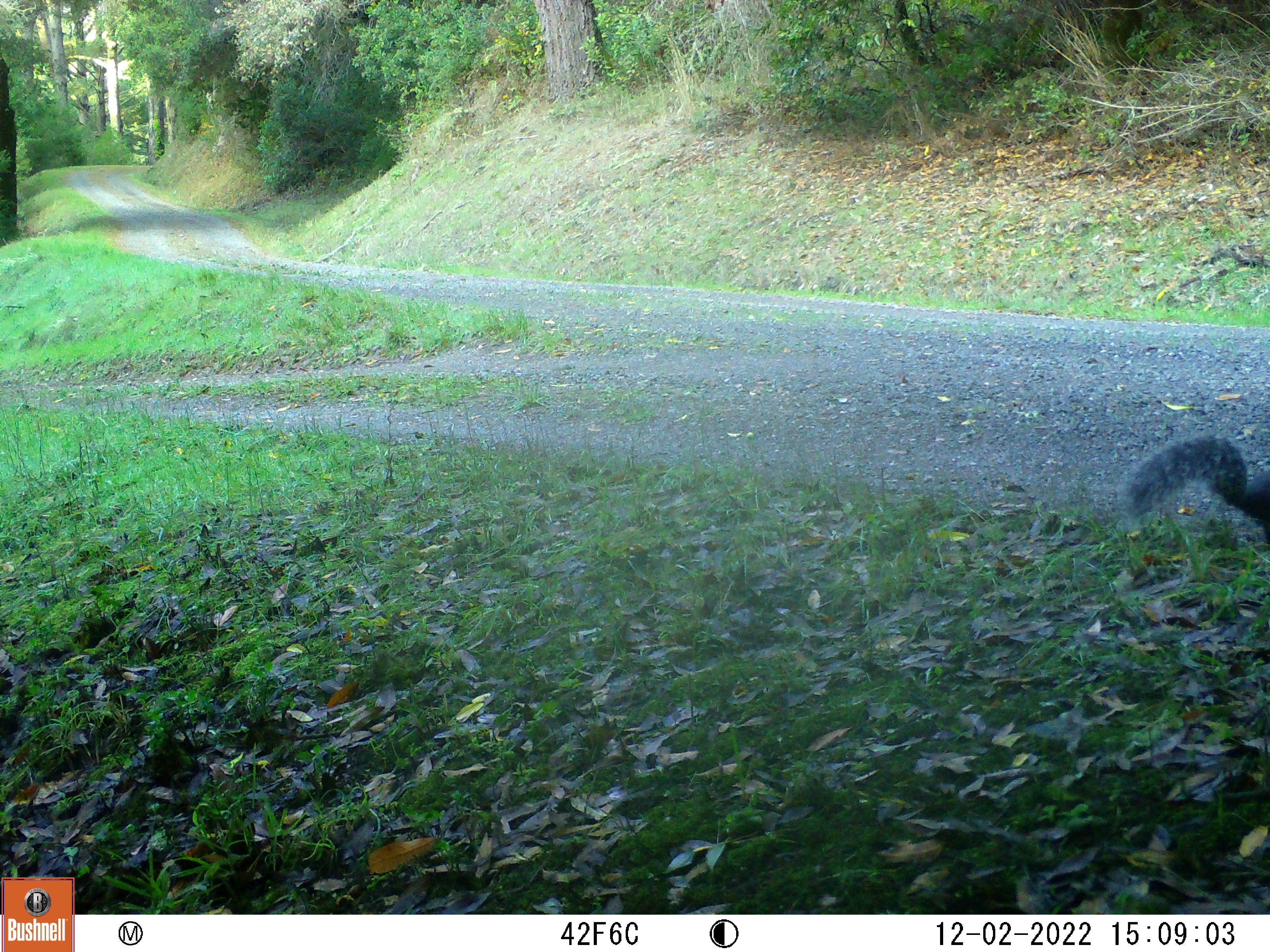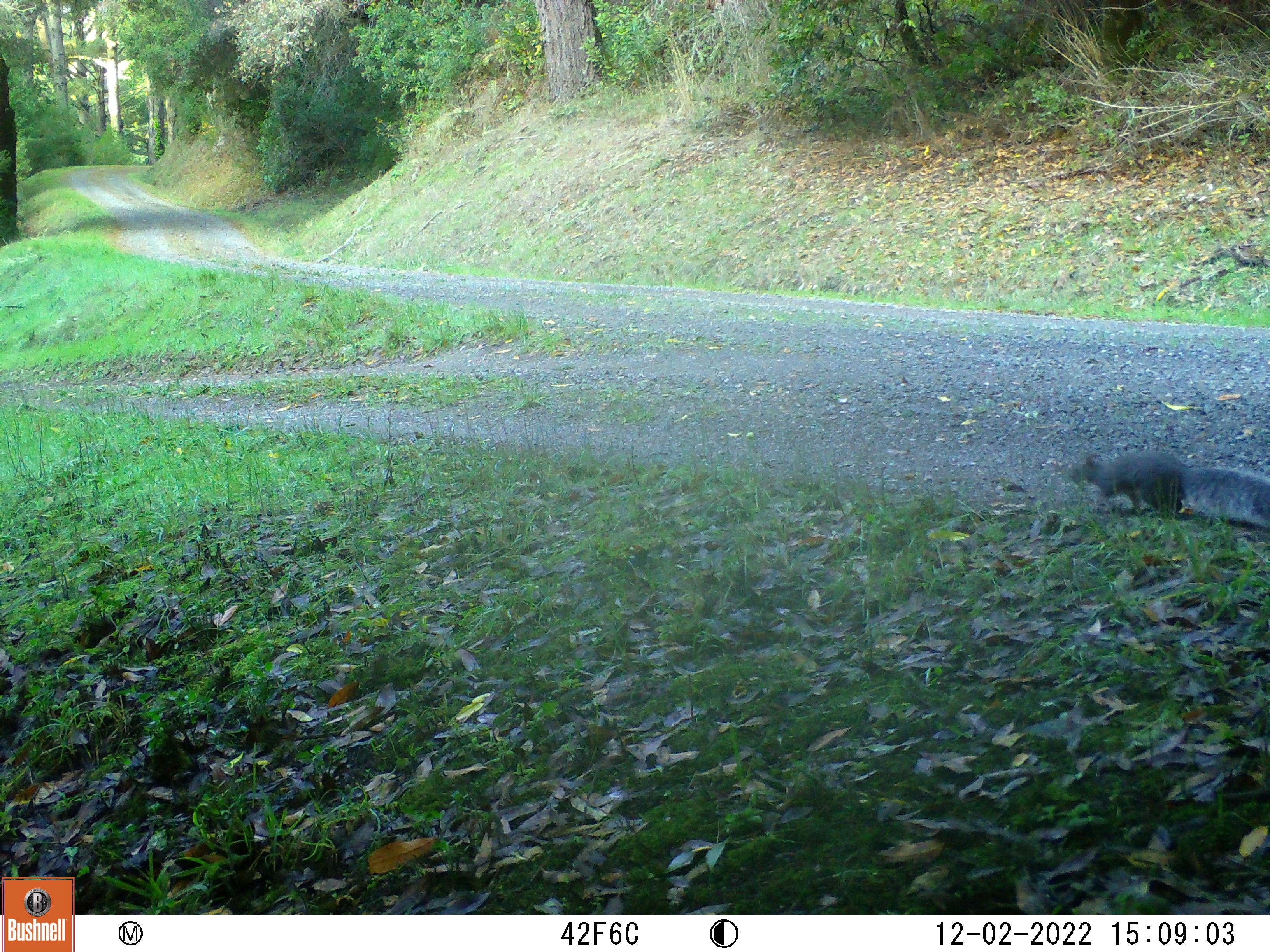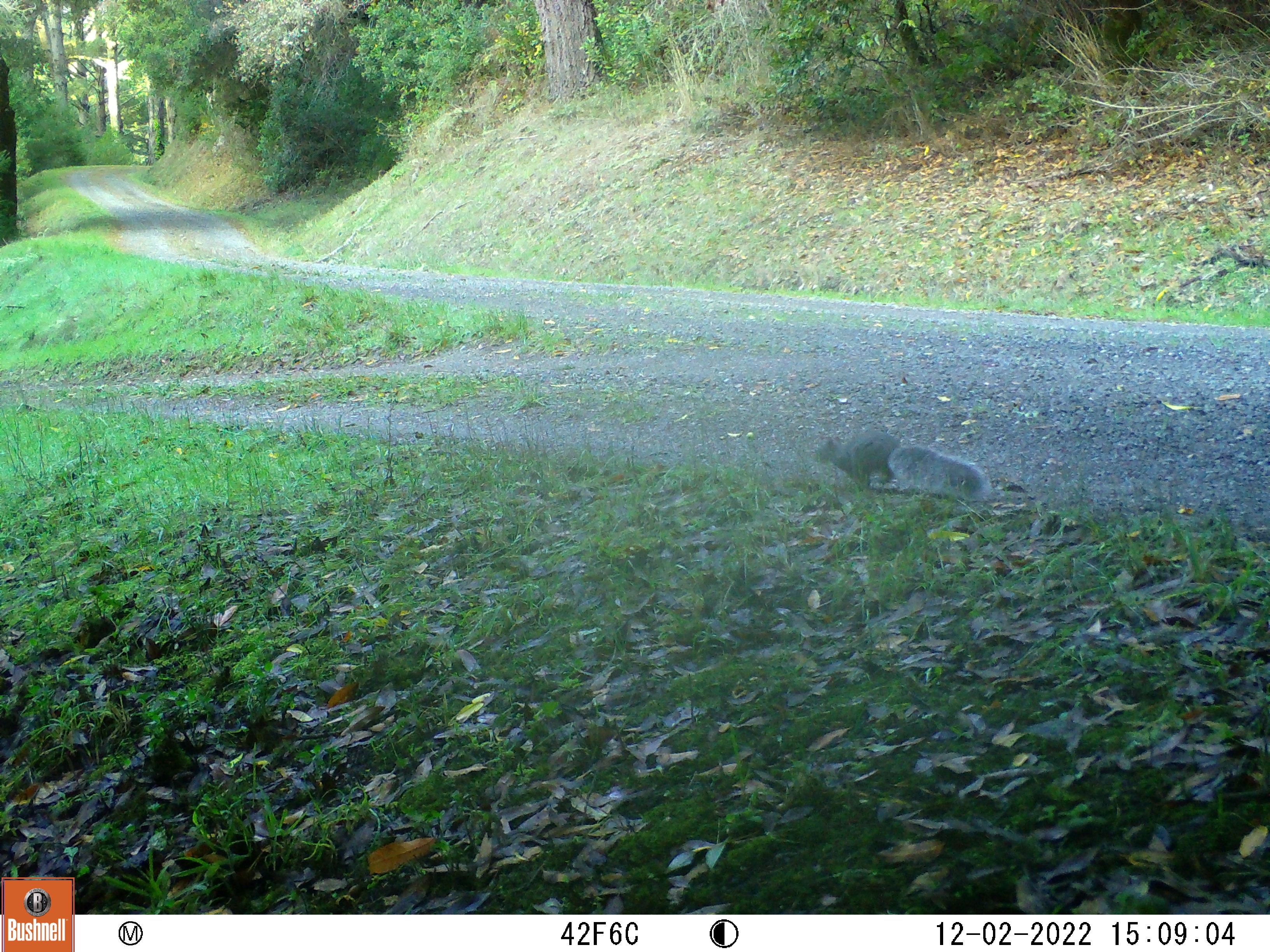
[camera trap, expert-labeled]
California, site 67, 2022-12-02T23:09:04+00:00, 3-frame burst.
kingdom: Animalia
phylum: Chordata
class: Mammalia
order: Rodentia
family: Sciuridae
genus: Sciurus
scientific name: Sciurus griseus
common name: western gray squirrel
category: western grey squirrel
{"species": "western grey squirrel (western gray squirrel) (Sciurus griseus)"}